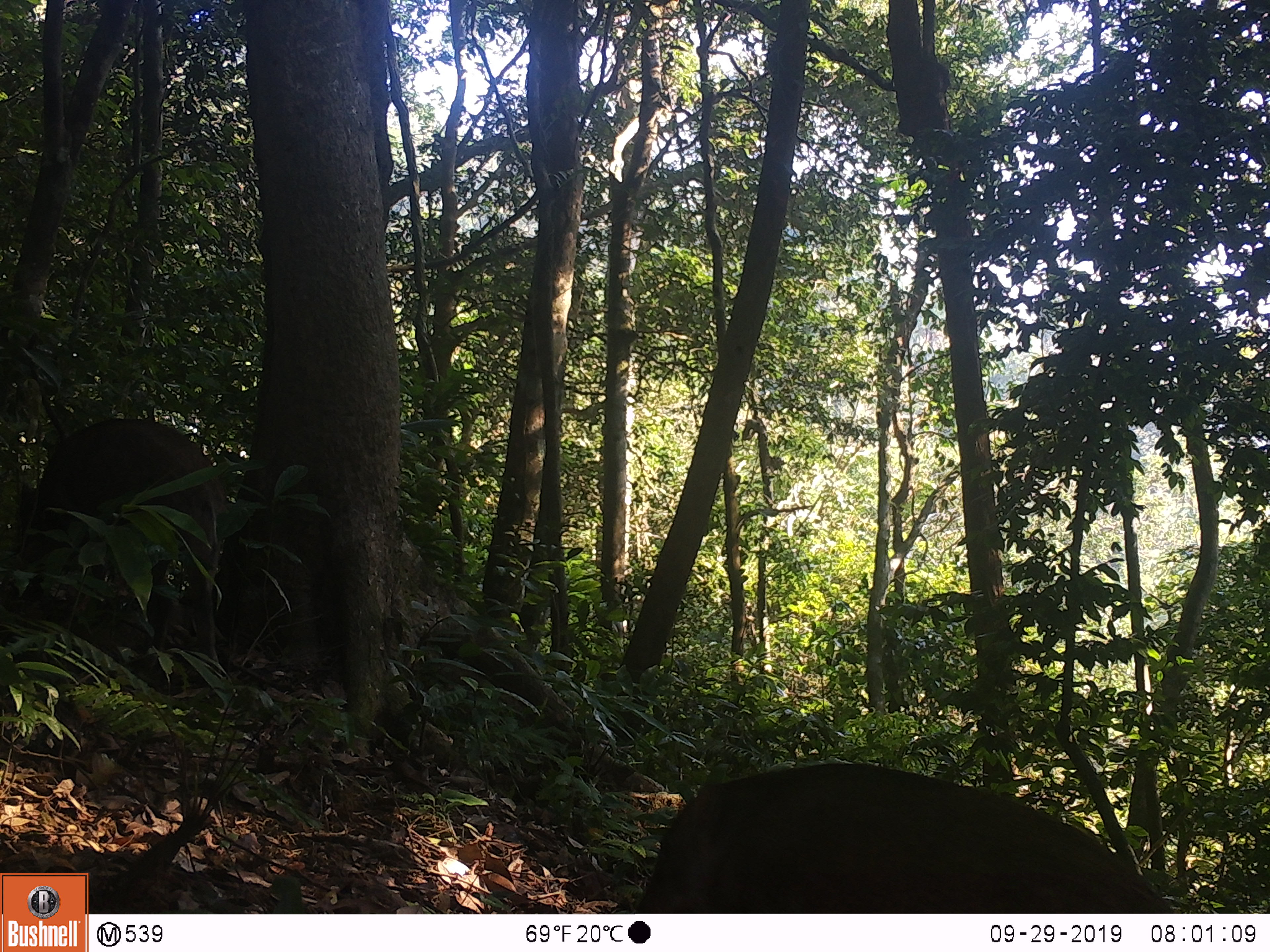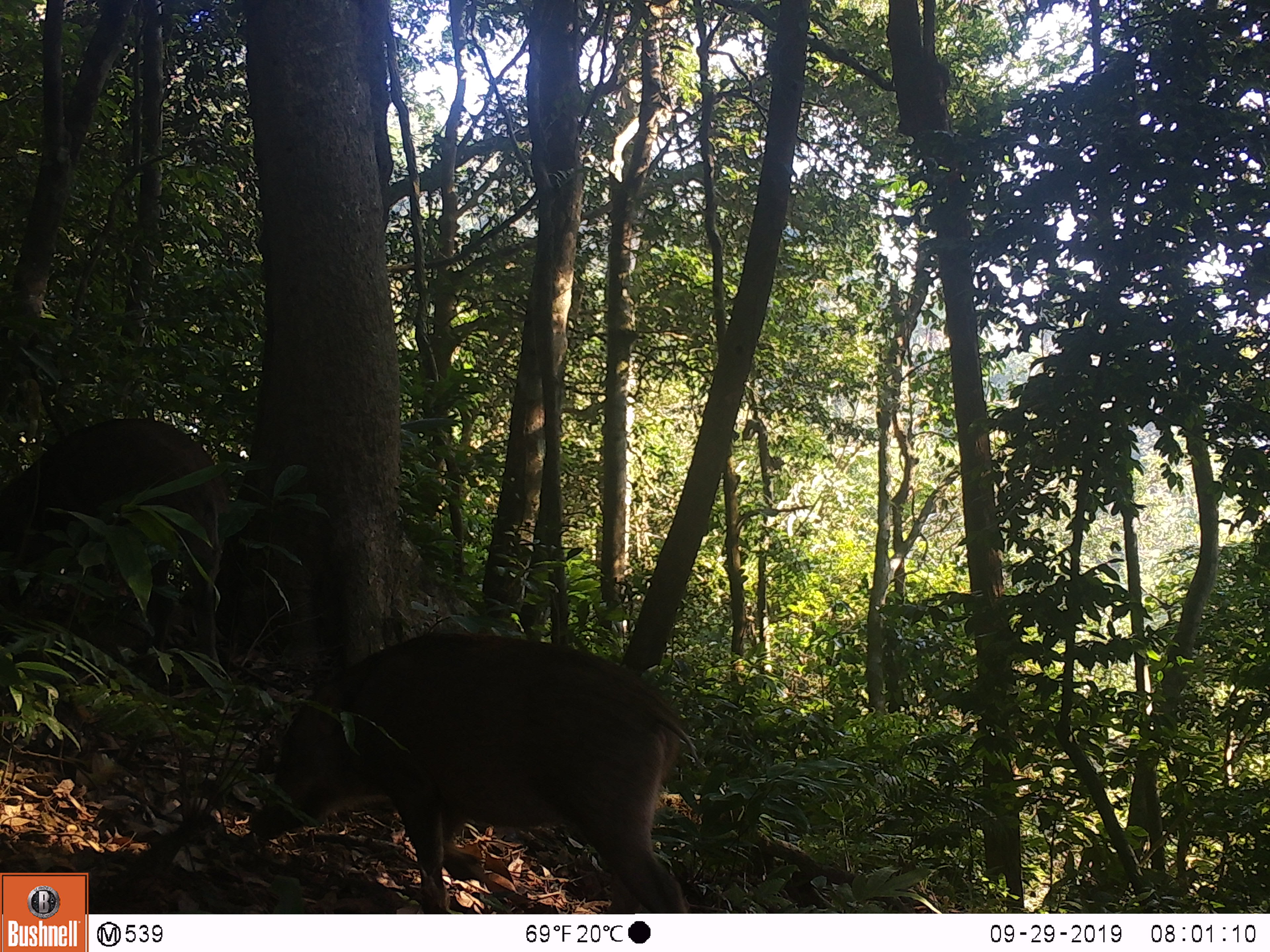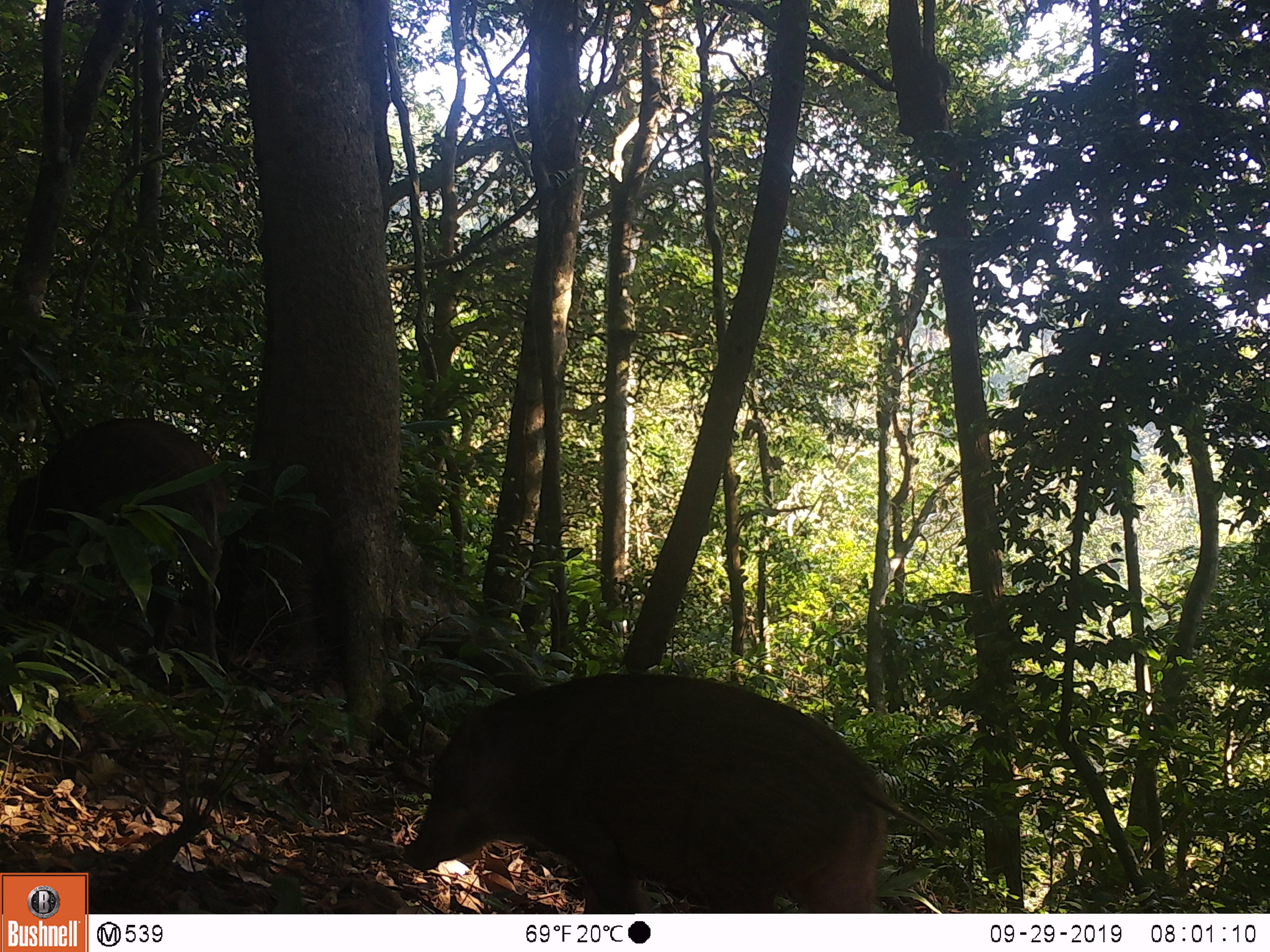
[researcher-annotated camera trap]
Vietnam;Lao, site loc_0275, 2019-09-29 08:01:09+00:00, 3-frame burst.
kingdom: Animalia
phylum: Chordata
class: Mammalia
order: Artiodactyla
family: Suidae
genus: Sus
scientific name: Sus scrofa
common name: eurasian wild pig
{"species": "eurasian wild pig (Sus scrofa)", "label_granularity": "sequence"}